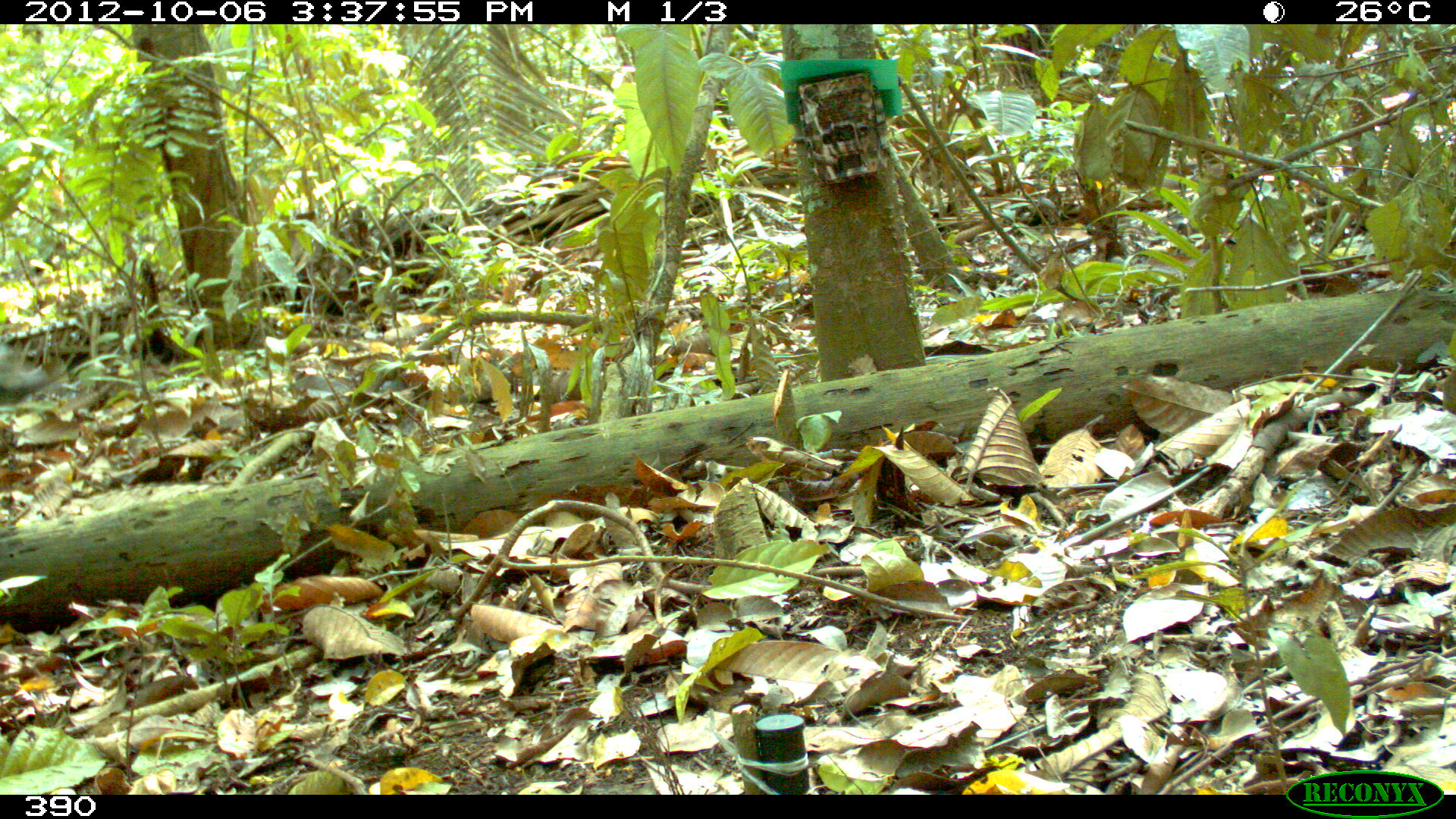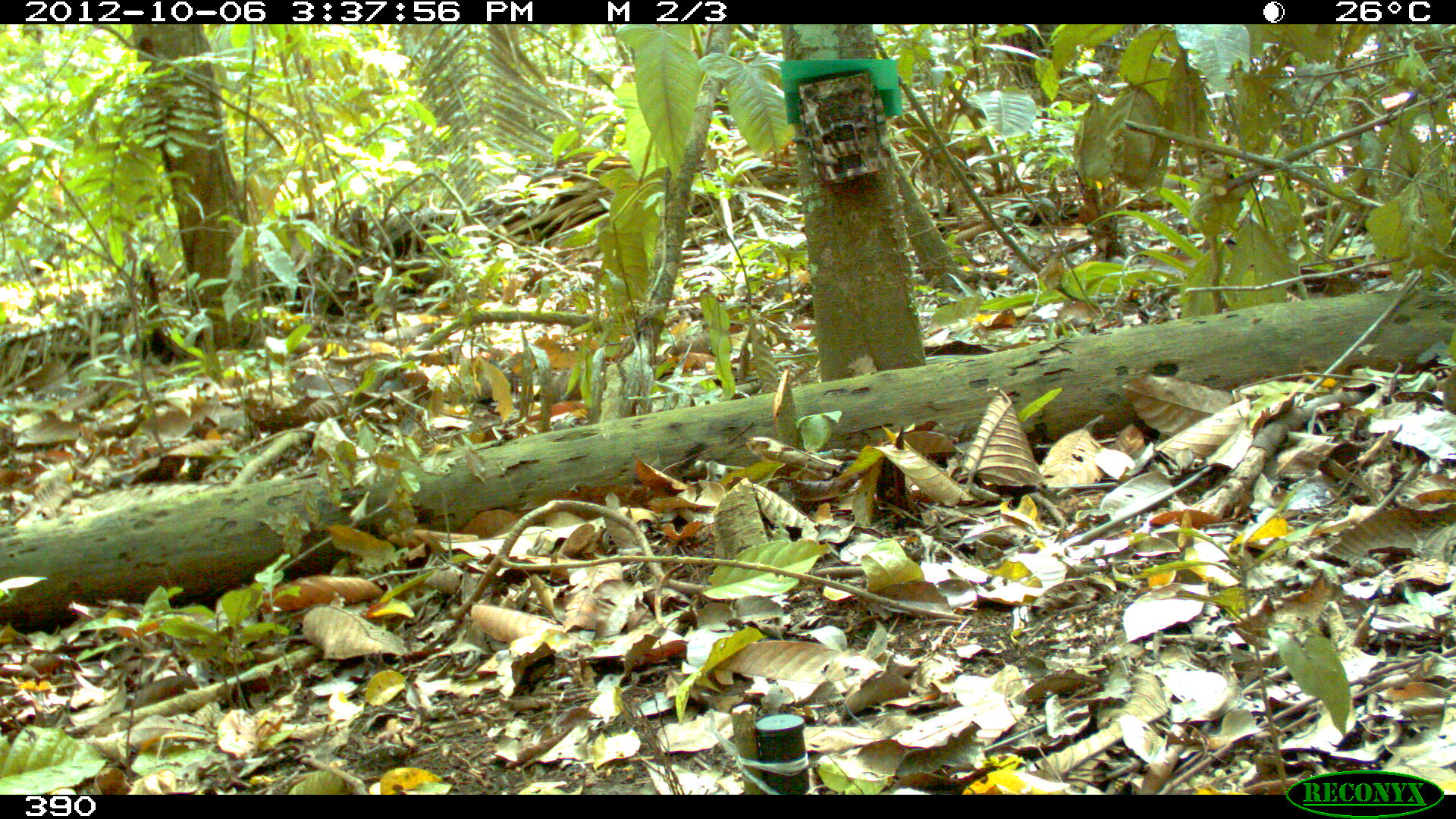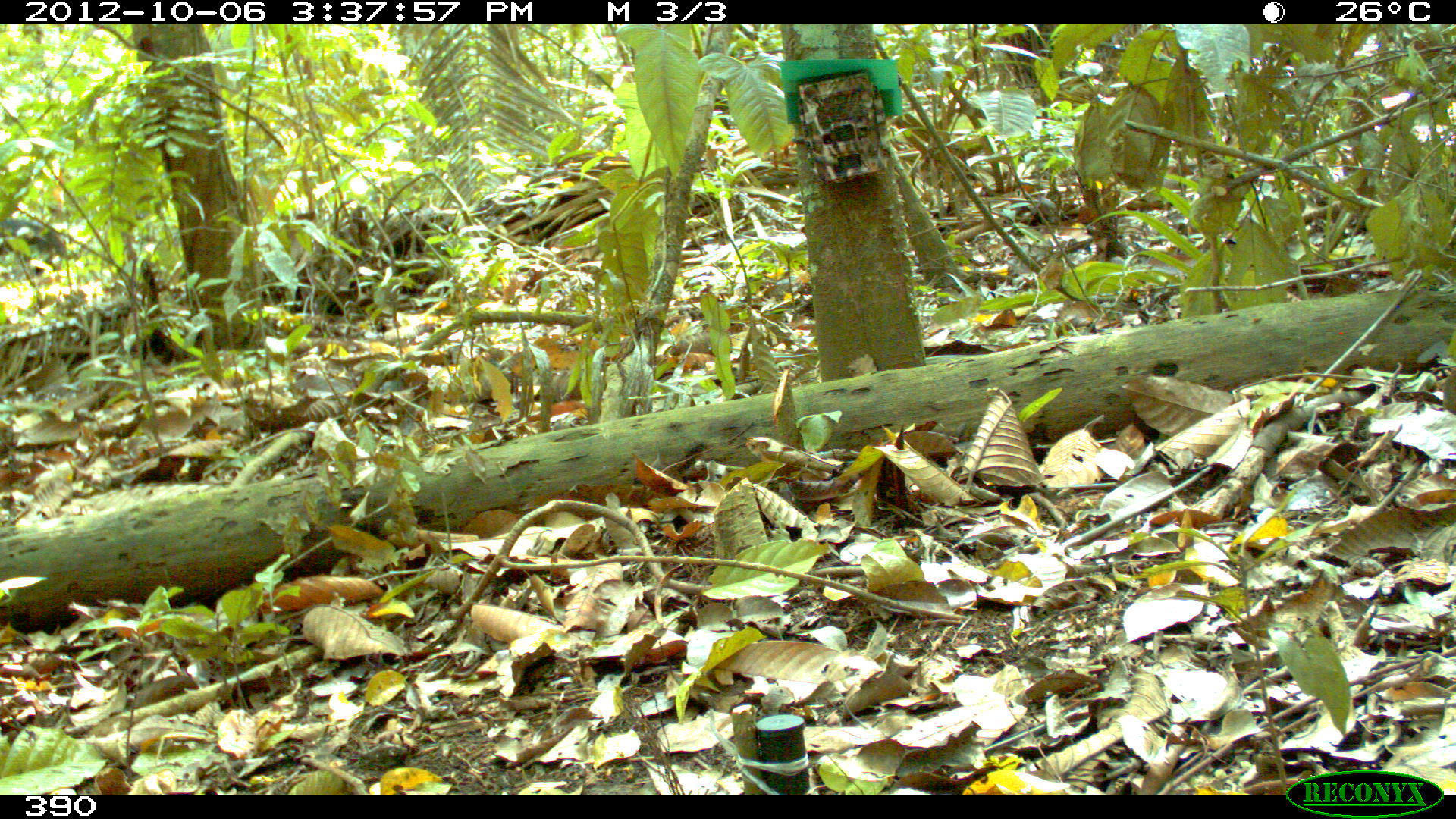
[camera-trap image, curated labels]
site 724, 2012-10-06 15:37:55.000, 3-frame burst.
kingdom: Animalia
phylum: Chordata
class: Mammalia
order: Artiodactyla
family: Tayassuidae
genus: Tayassu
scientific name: Tayassu pecari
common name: white-lipped peccary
Tayassu pecari (white-lipped peccary).